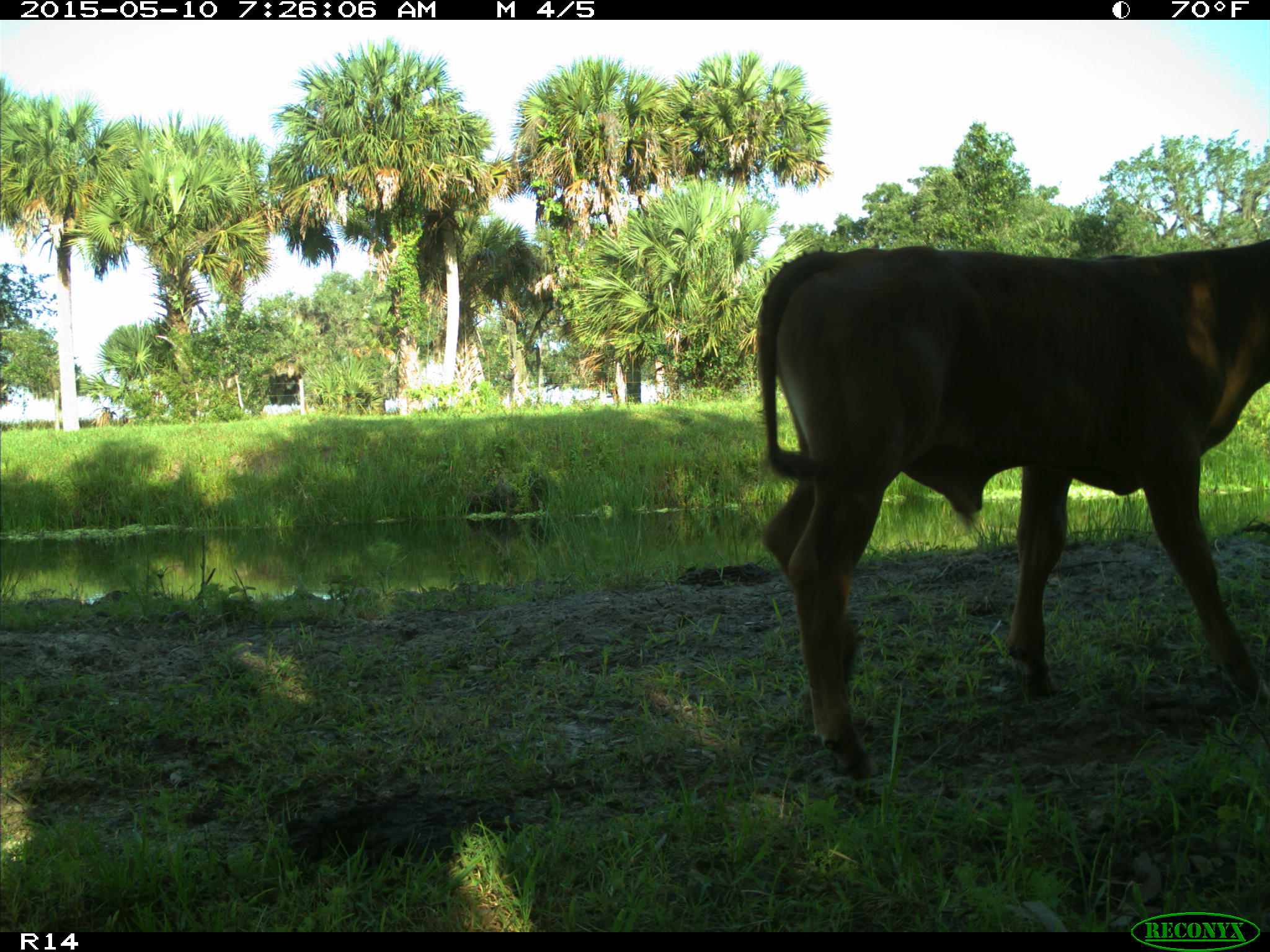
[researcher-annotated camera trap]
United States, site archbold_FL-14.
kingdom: Animalia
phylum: Chordata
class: Mammalia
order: Artiodactyla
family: Bovidae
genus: Bos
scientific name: Bos taurus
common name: domestic cow